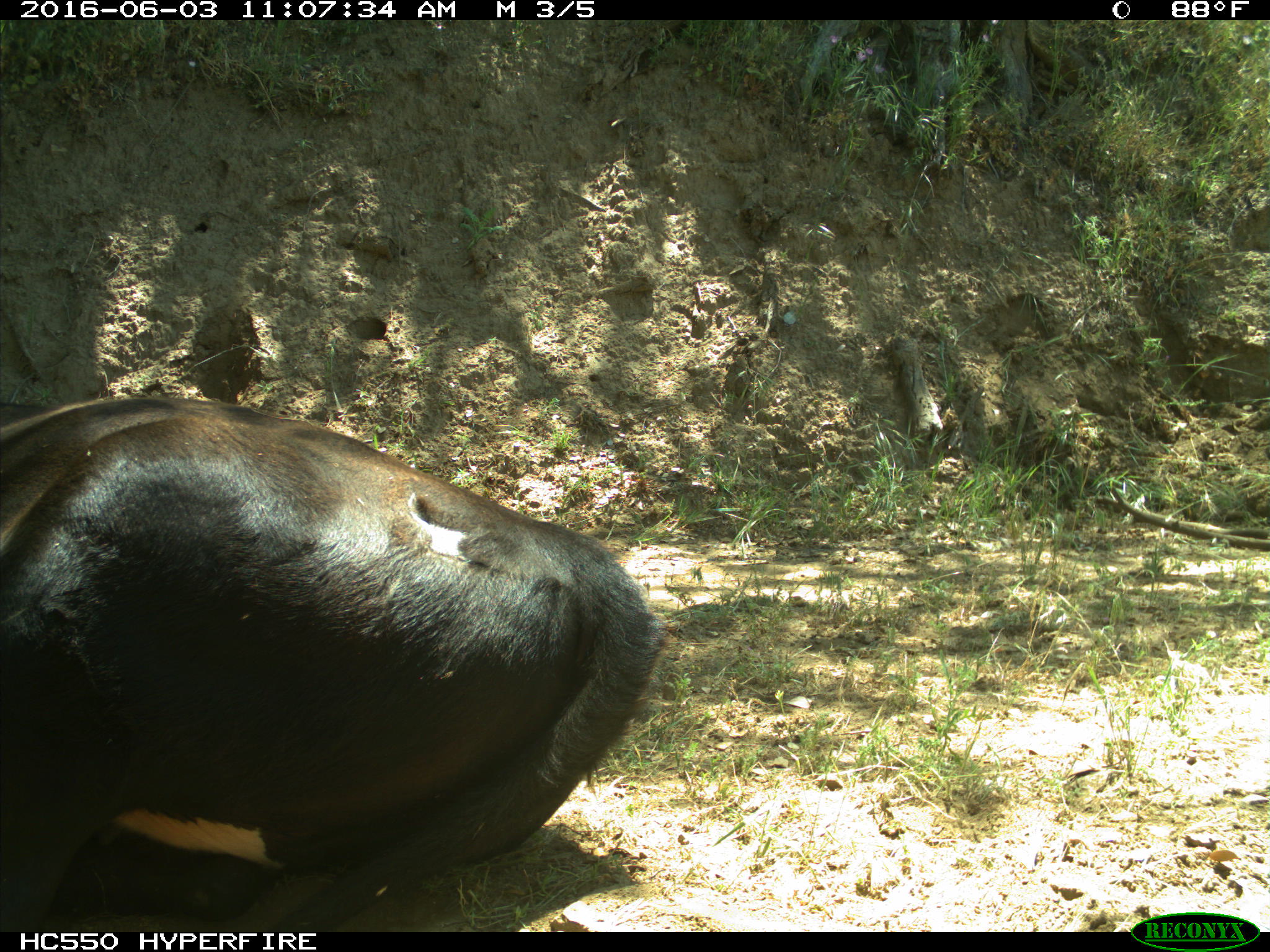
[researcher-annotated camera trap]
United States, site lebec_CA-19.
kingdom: Animalia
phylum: Chordata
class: Mammalia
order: Artiodactyla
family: Bovidae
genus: Bos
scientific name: Bos taurus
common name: domestic cow